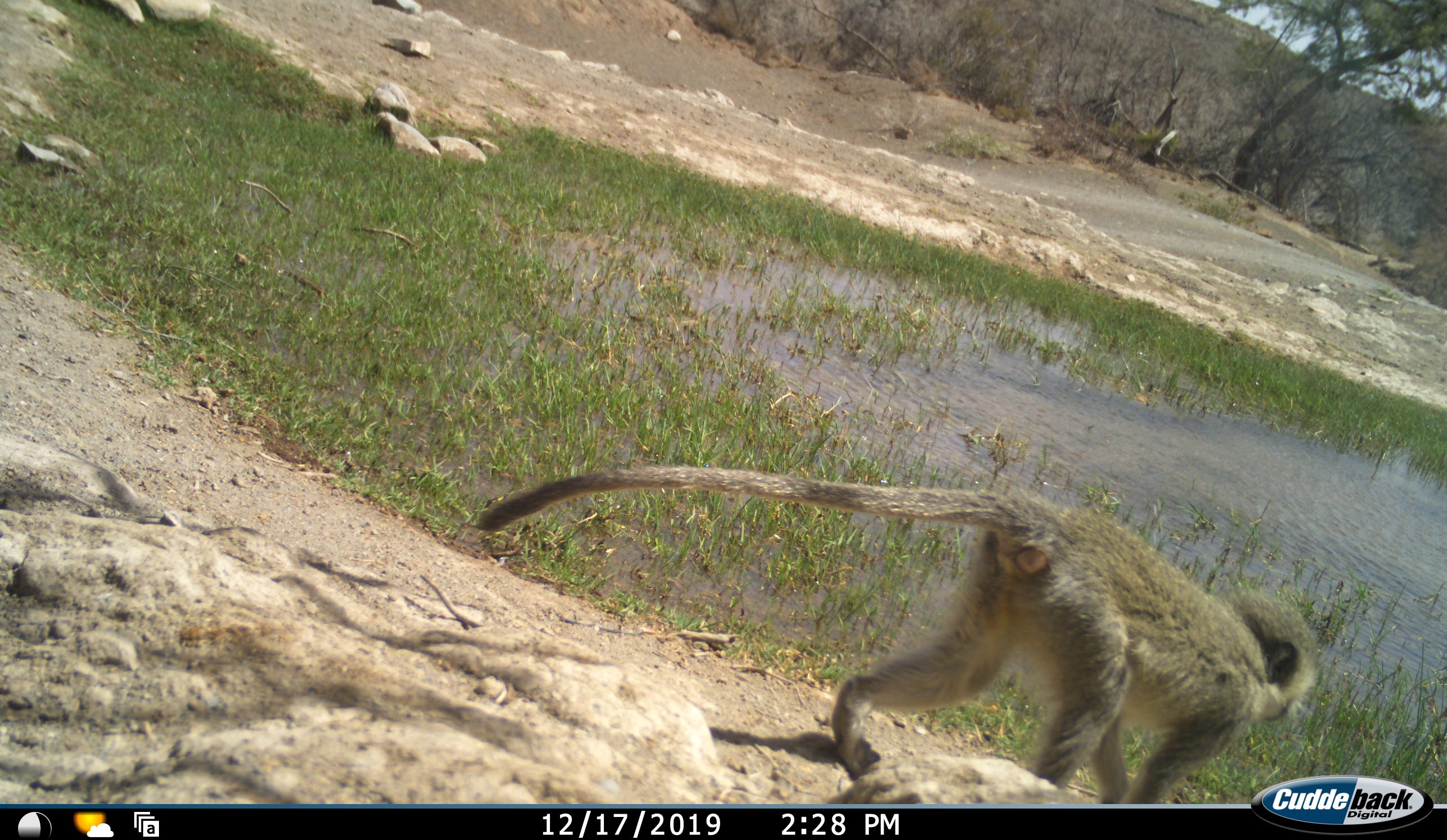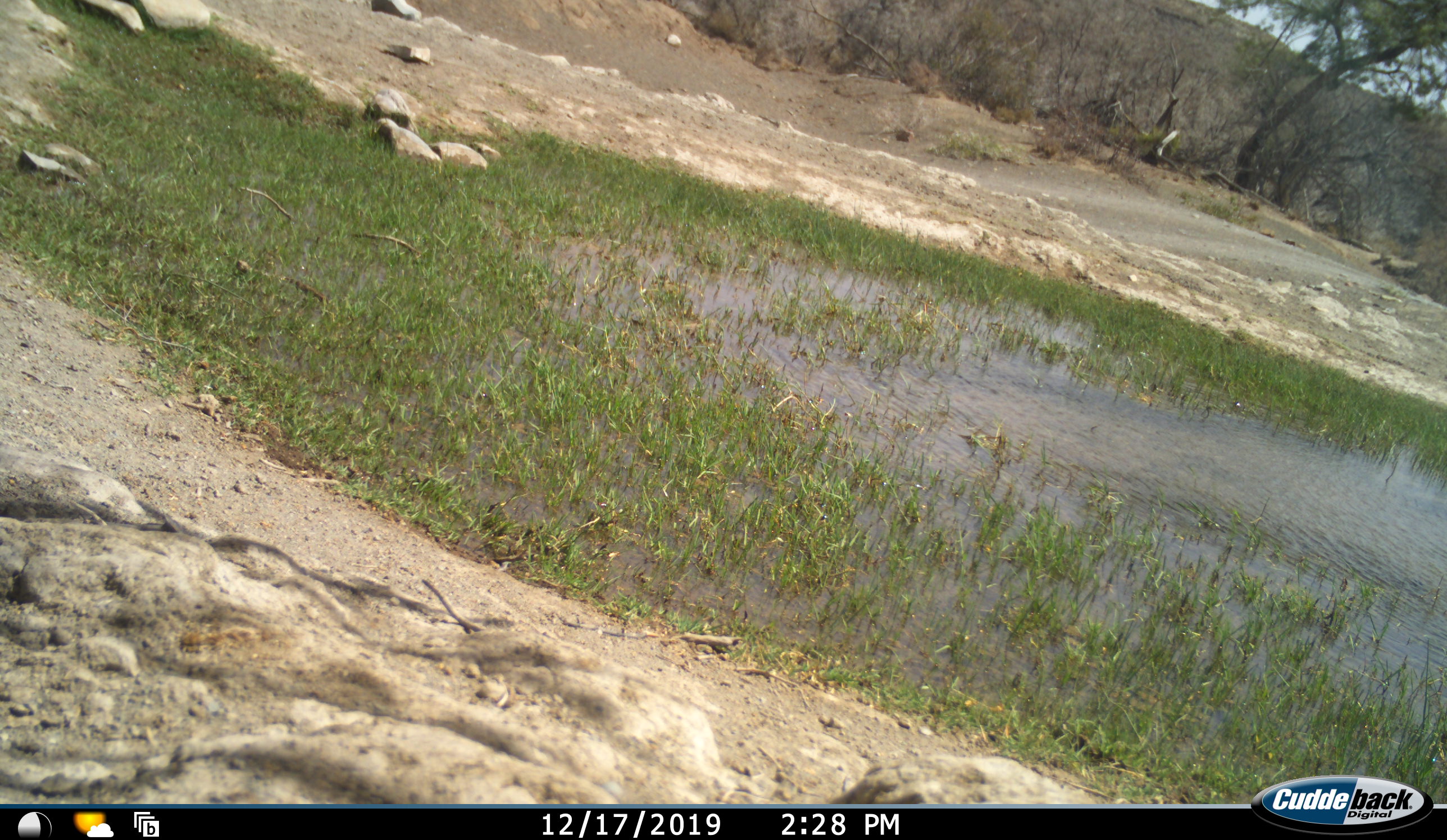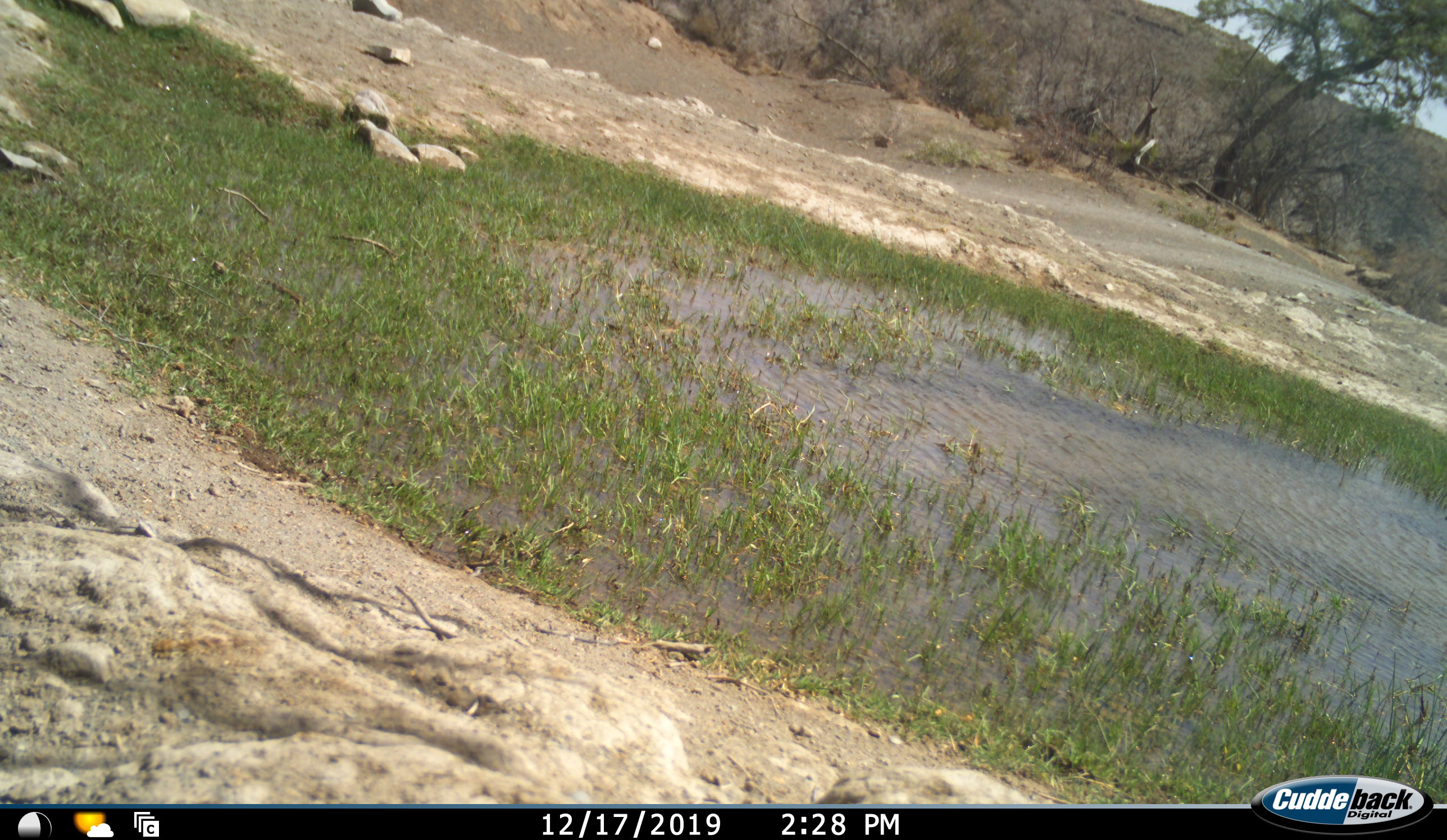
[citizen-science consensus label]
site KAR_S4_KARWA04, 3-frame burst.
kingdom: Animalia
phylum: Chordata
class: Mammalia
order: Primates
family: Cercopithecidae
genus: Chlorocebus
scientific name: Chlorocebus pygerythrus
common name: vervet monkey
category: monkeyvervet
Monkeyvervet (vervet monkey) (Chlorocebus pygerythrus), count 1. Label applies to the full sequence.